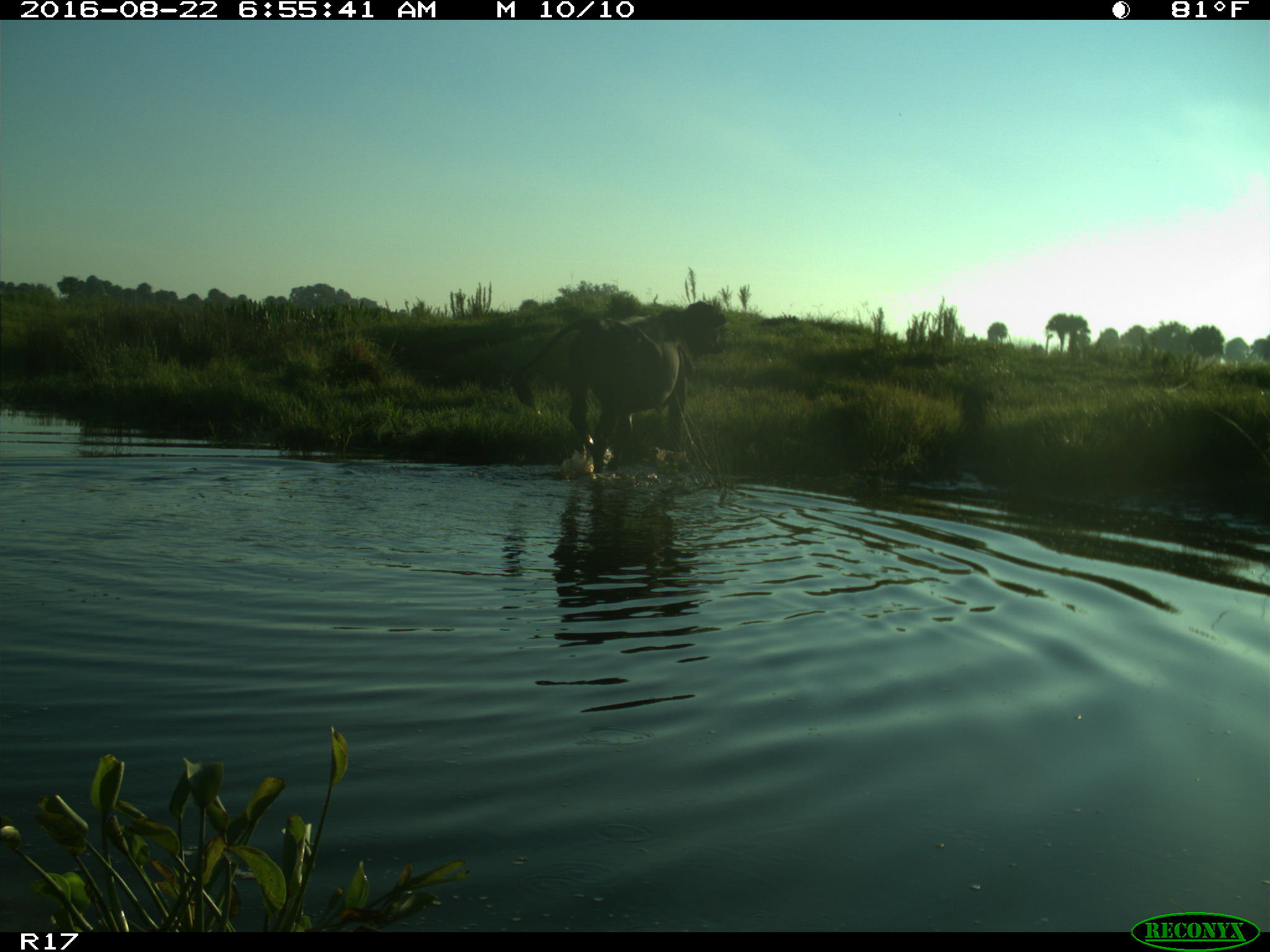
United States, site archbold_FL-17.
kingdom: Animalia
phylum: Chordata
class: Mammalia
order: Artiodactyla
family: Bovidae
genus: Bos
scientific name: Bos taurus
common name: domestic cow